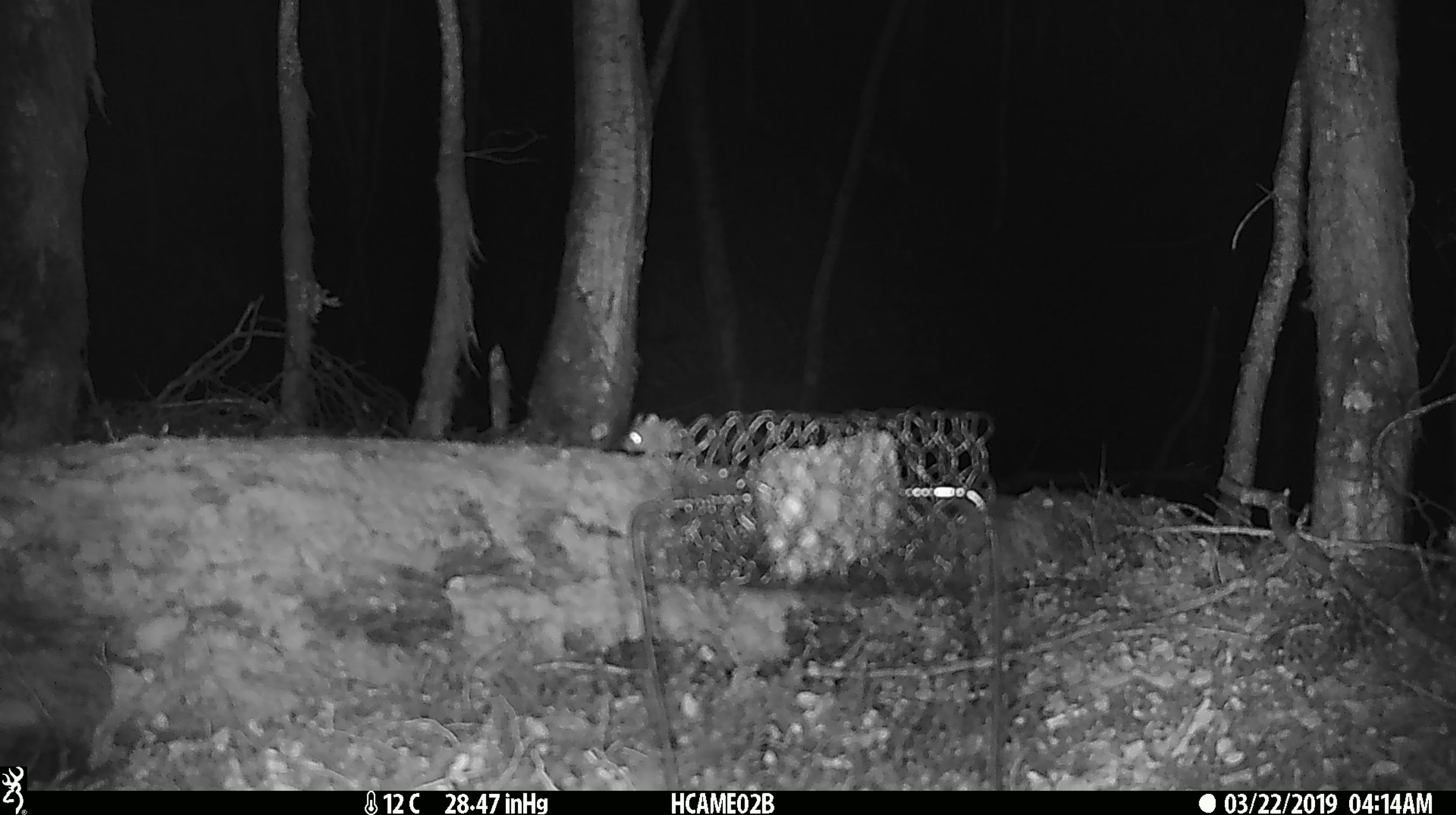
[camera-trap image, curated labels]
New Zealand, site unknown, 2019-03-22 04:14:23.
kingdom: Animalia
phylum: Chordata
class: Mammalia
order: Rodentia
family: Muridae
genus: Mus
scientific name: Mus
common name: mouse